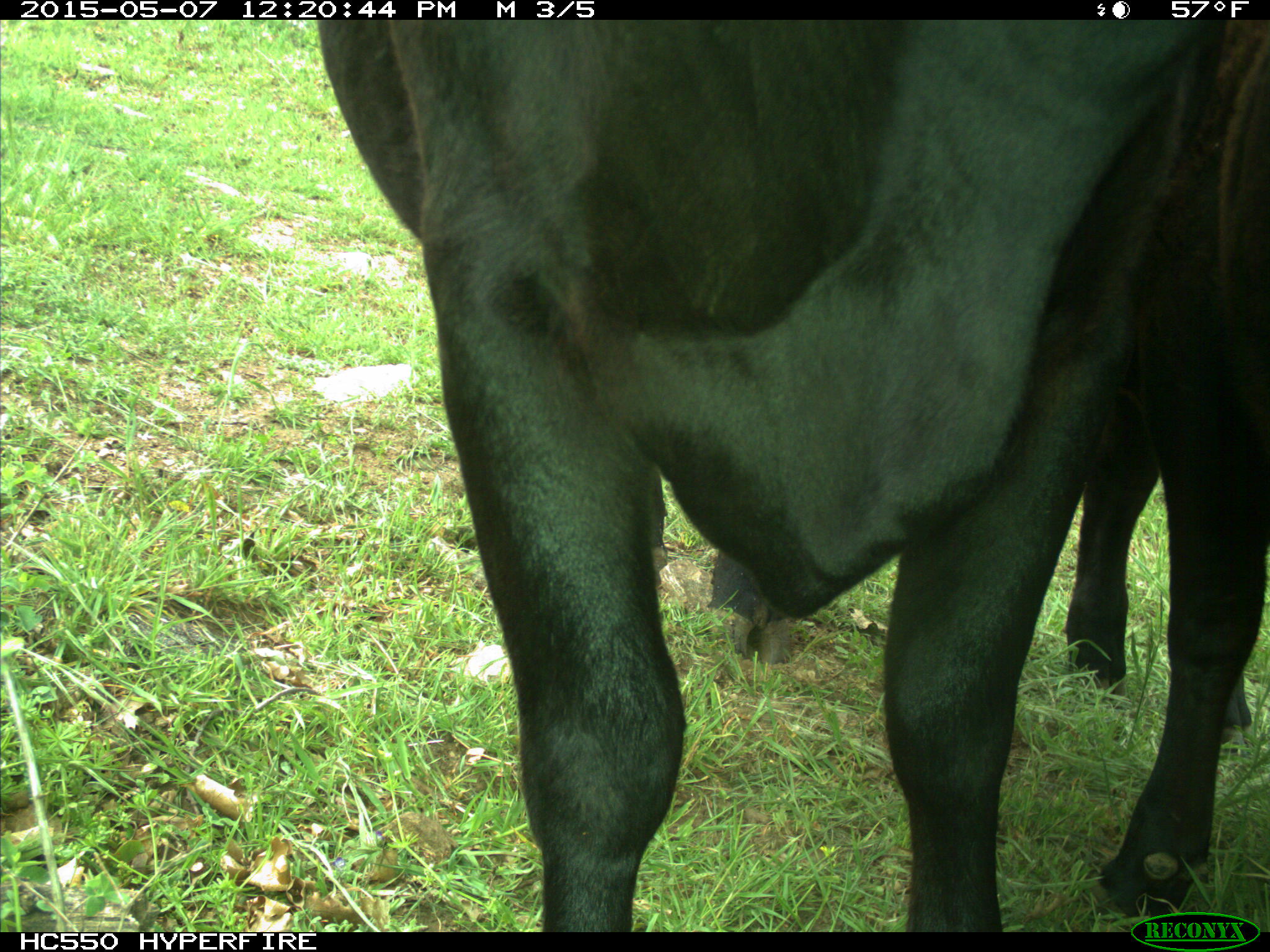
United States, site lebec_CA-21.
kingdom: Animalia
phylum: Chordata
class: Mammalia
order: Artiodactyla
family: Bovidae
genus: Bos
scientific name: Bos taurus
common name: domestic cow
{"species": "Bos taurus (domestic cow)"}